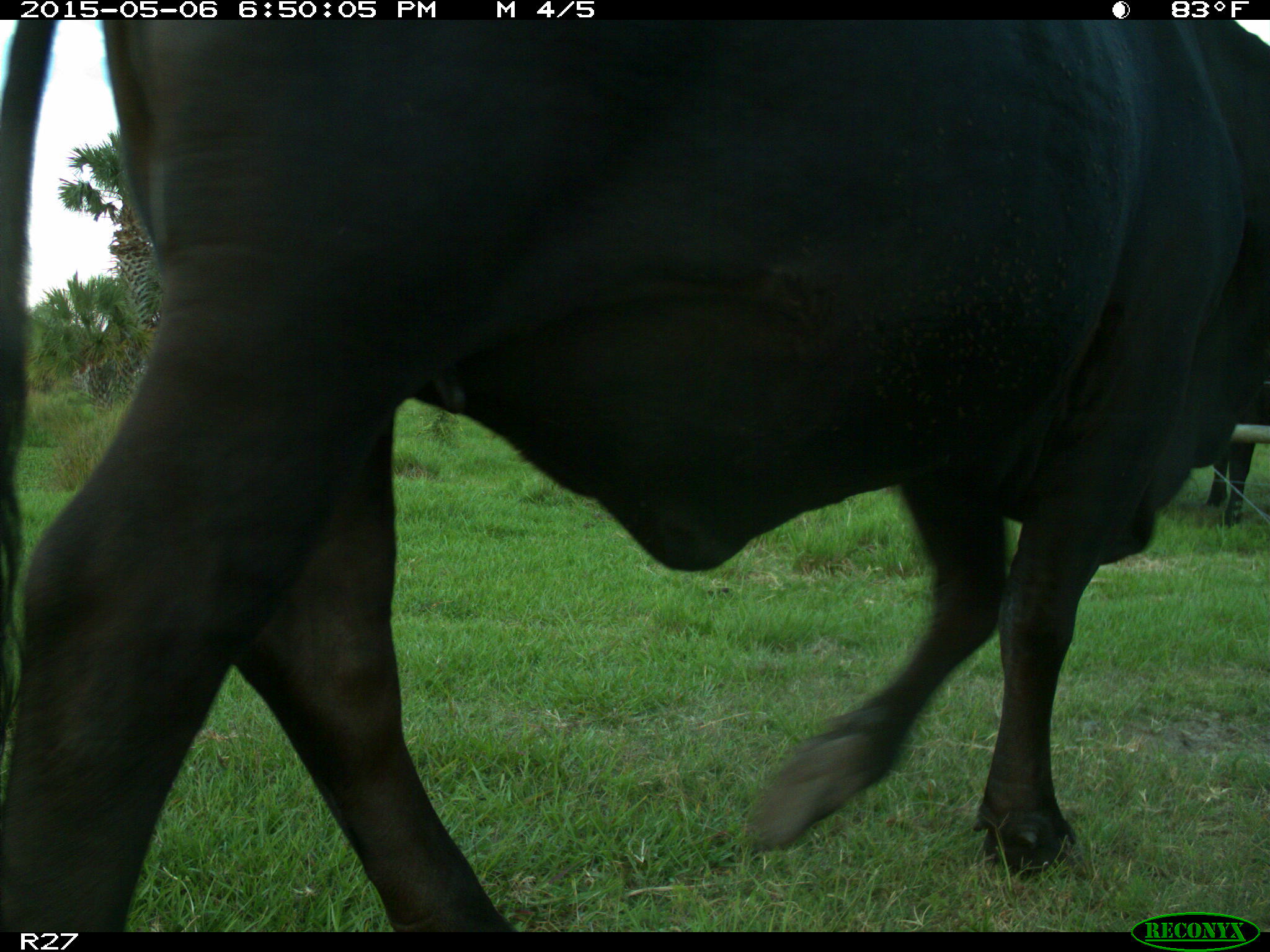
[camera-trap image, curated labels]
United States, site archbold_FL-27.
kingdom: Animalia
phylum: Chordata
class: Mammalia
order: Artiodactyla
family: Bovidae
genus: Bos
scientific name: Bos taurus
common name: domestic cow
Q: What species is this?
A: Bos taurus (domestic cow).